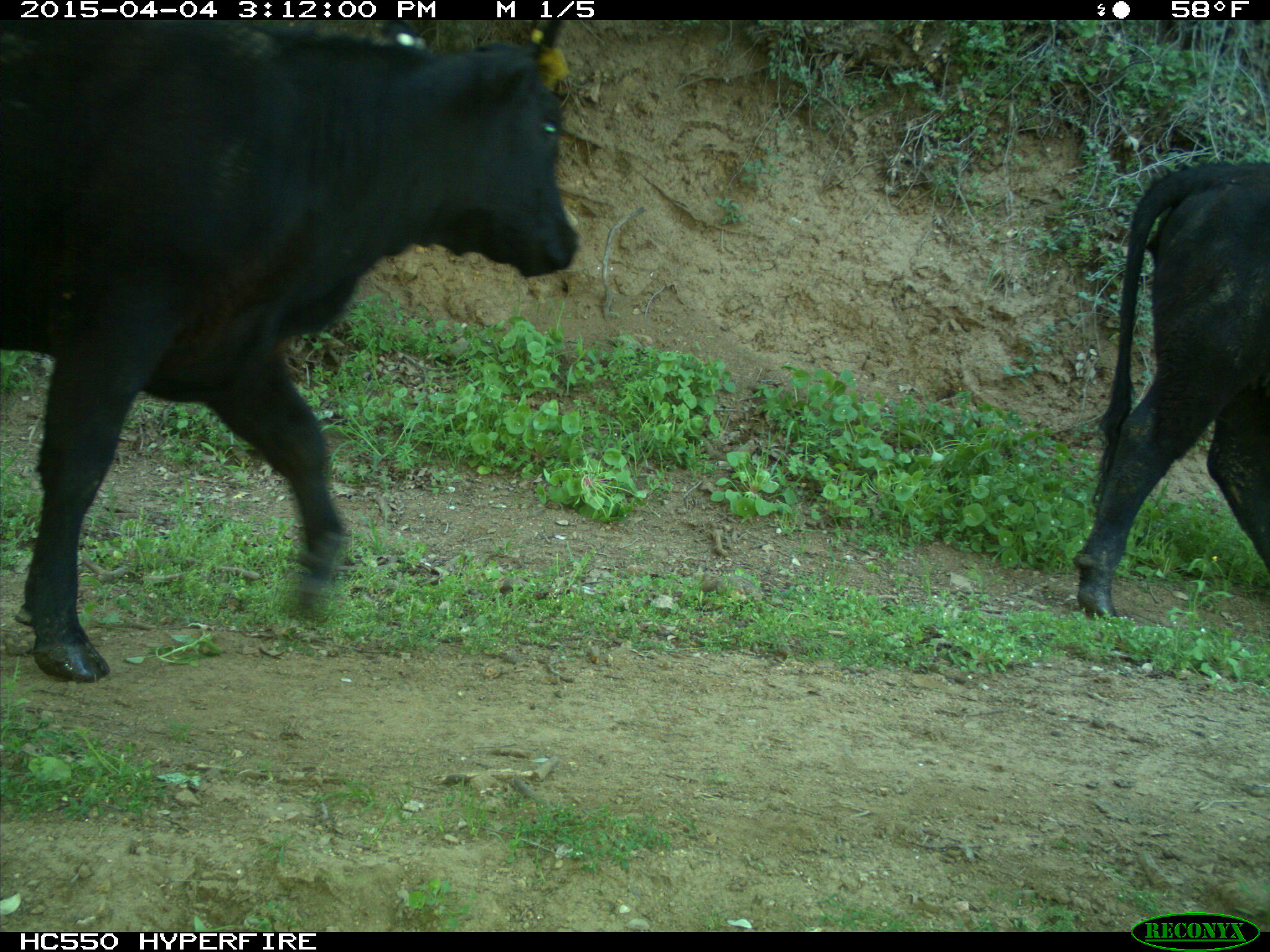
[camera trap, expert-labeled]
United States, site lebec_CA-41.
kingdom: Animalia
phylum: Chordata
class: Mammalia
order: Artiodactyla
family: Bovidae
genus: Bos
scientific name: Bos taurus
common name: domestic cow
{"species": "Bos taurus (domestic cow)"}